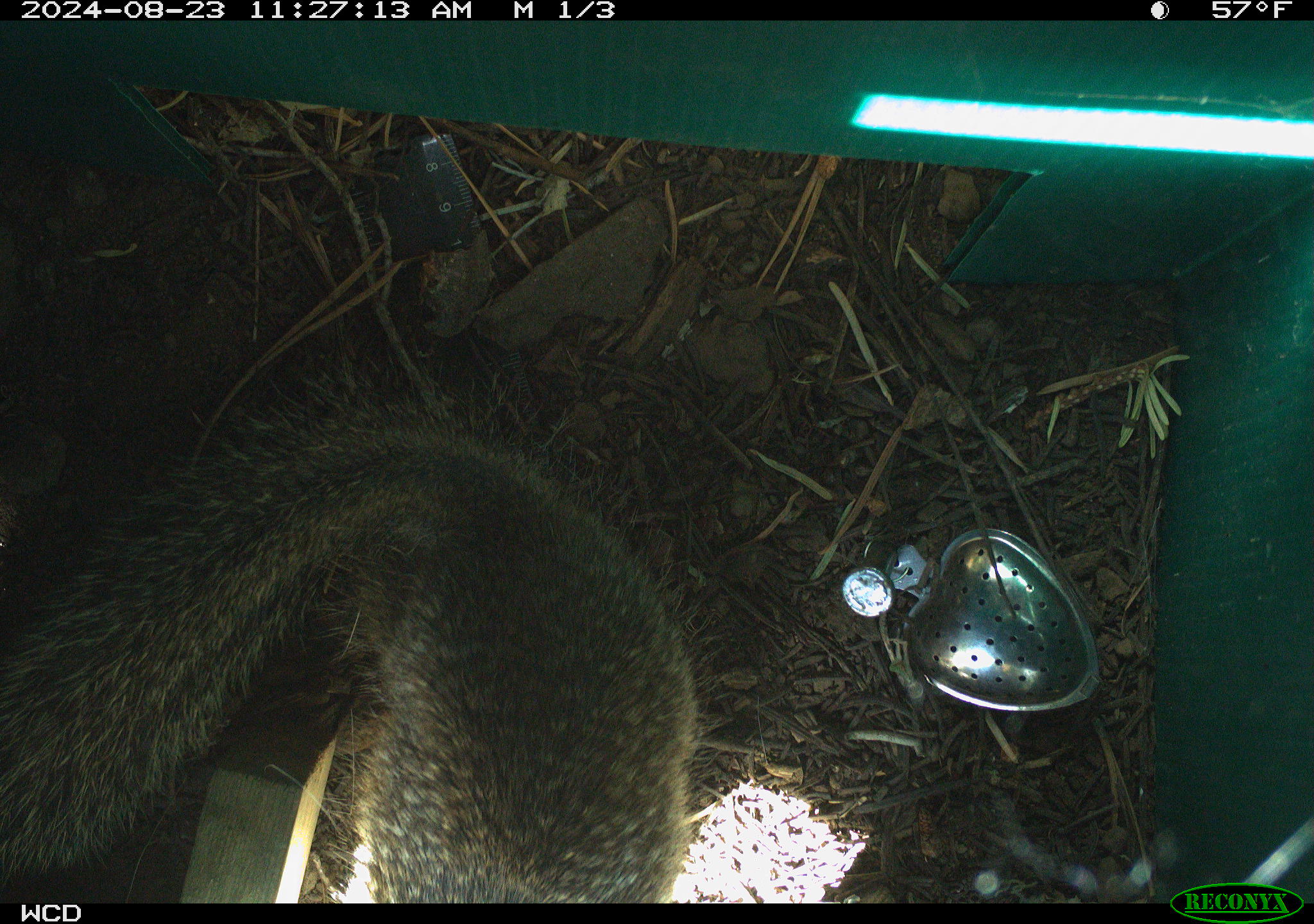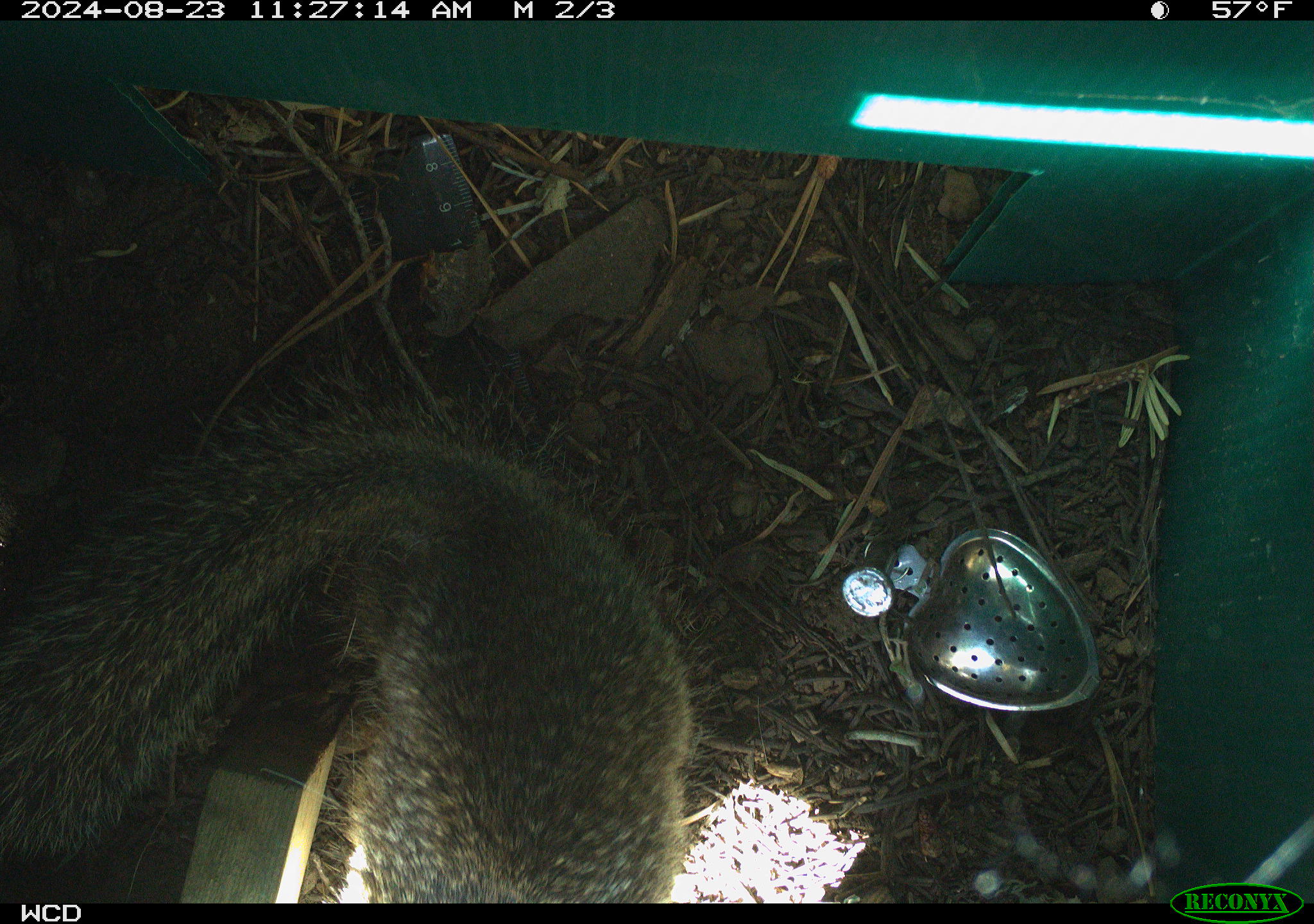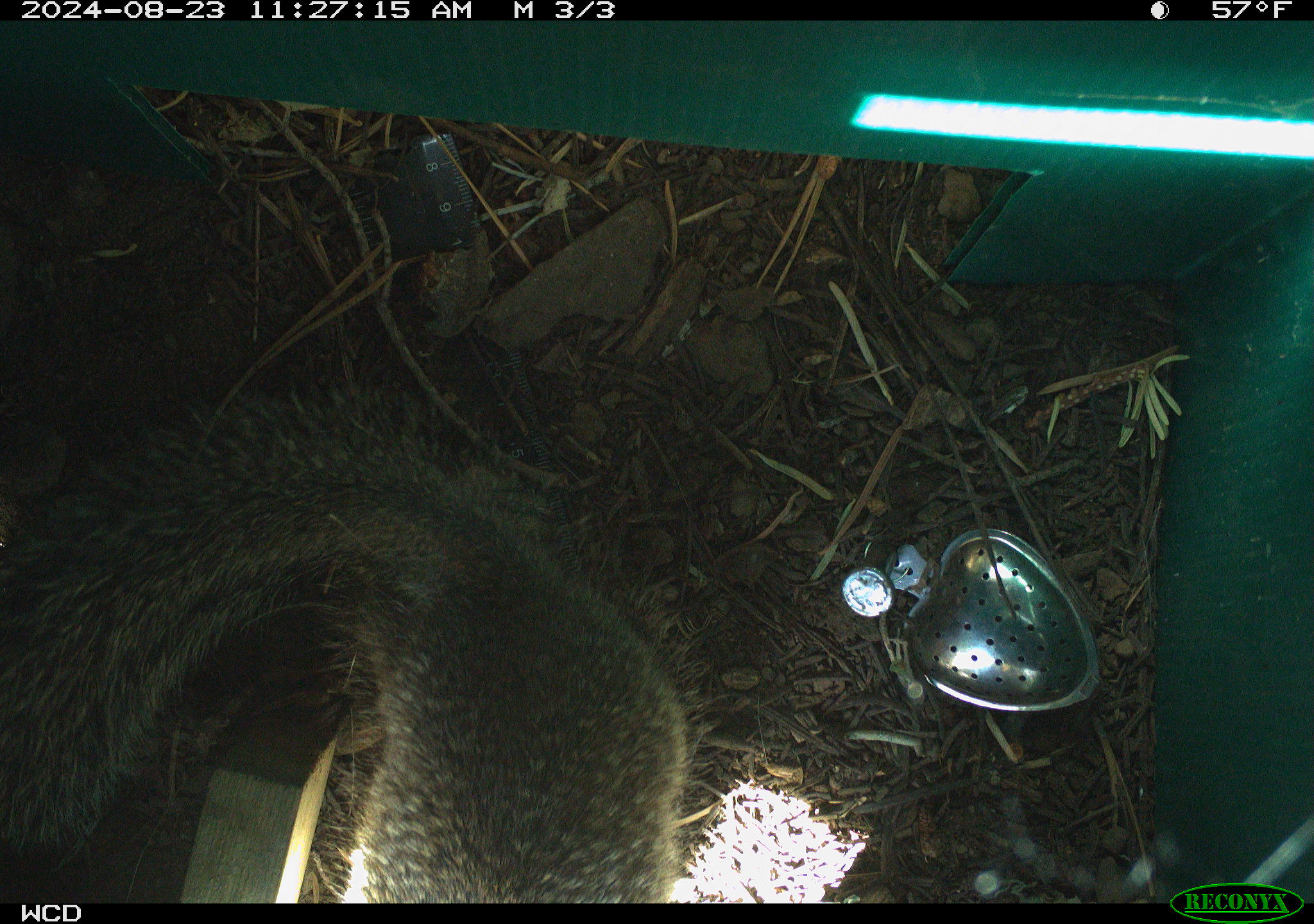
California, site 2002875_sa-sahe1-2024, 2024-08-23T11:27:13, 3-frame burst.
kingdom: Animalia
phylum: Chordata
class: Mammalia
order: Rodentia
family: Sciuridae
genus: Otospermophilus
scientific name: Otospermophilus beecheyi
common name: california ground squirrel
California ground squirrel (Otospermophilus beecheyi).